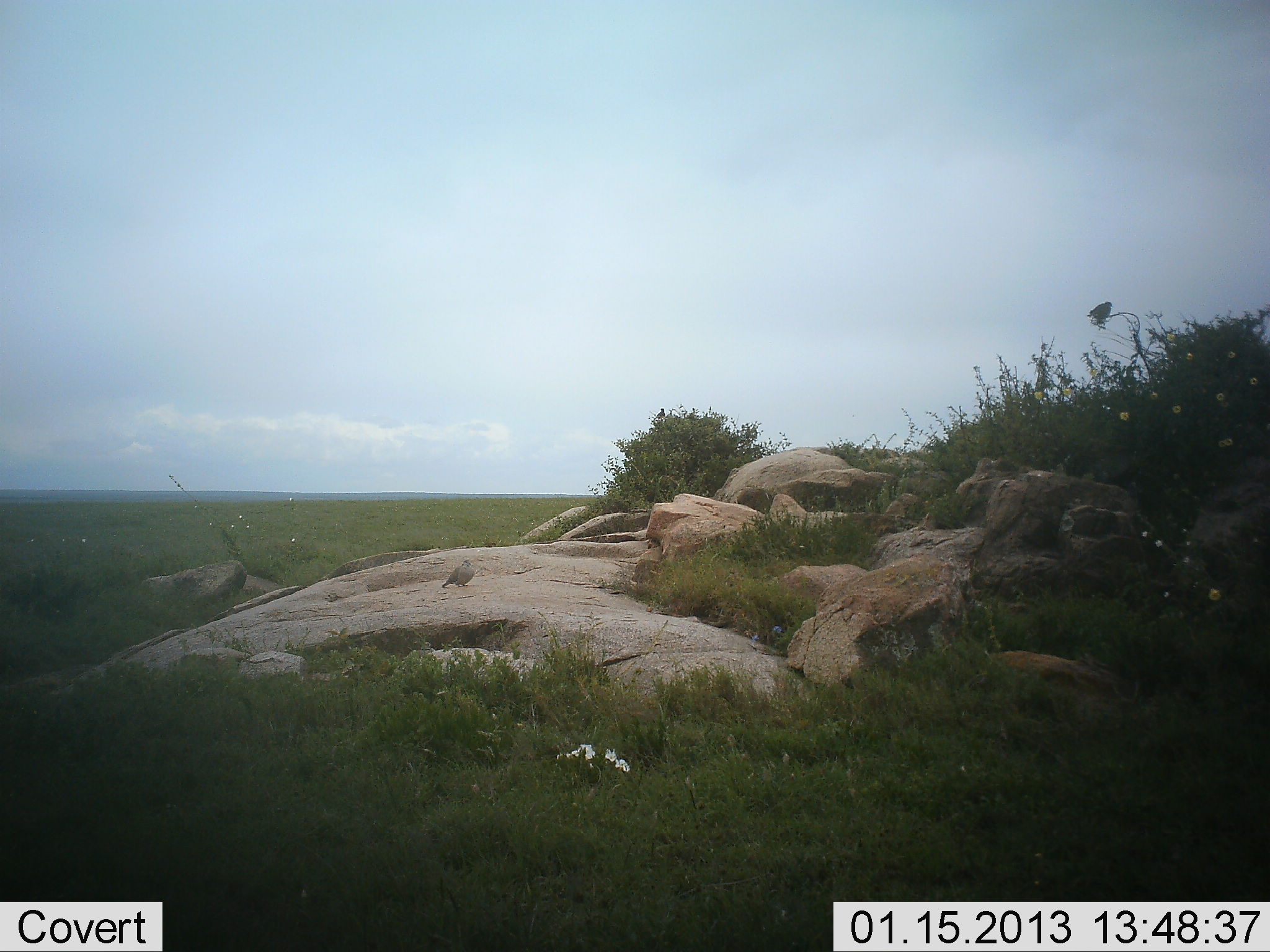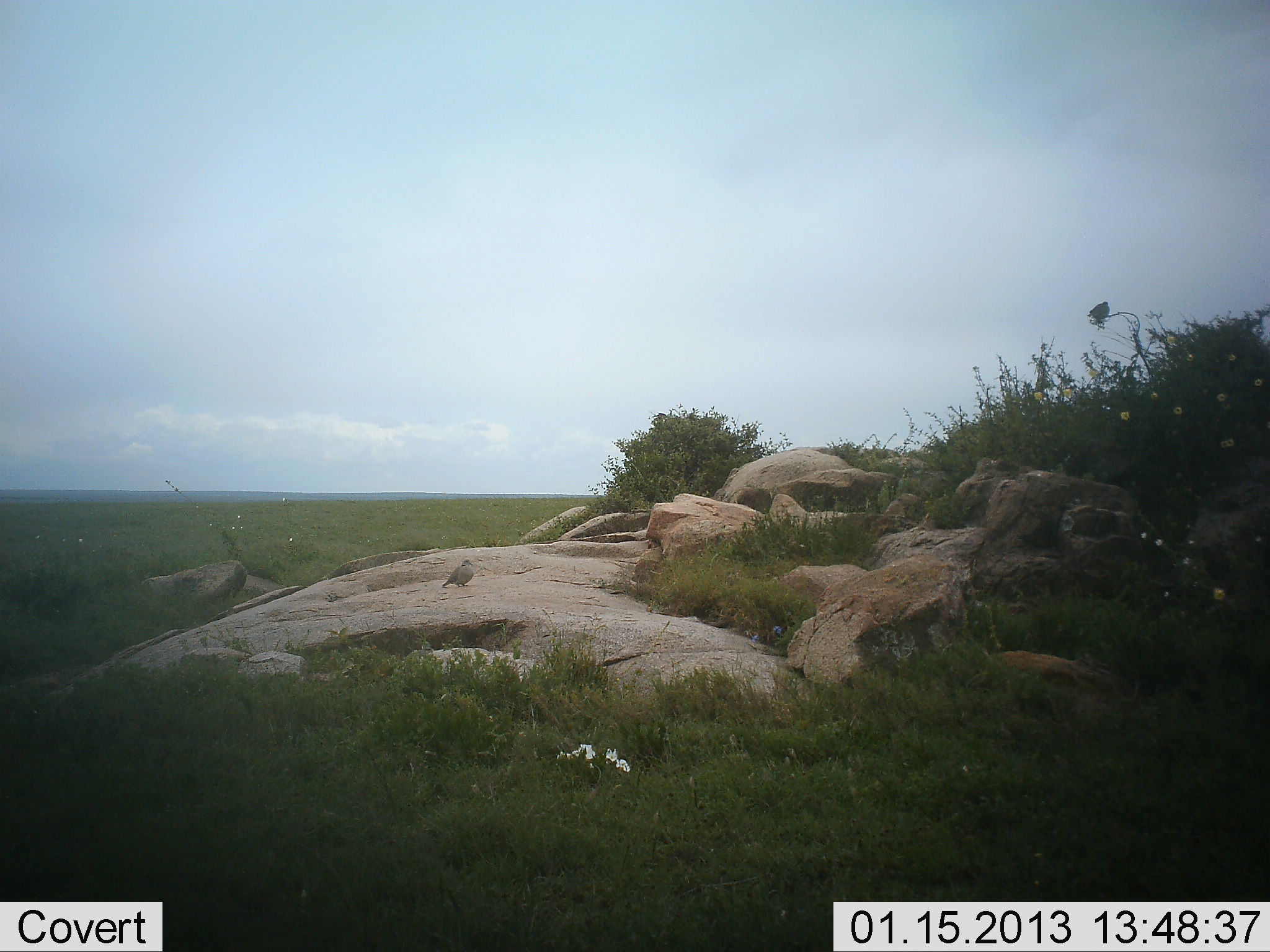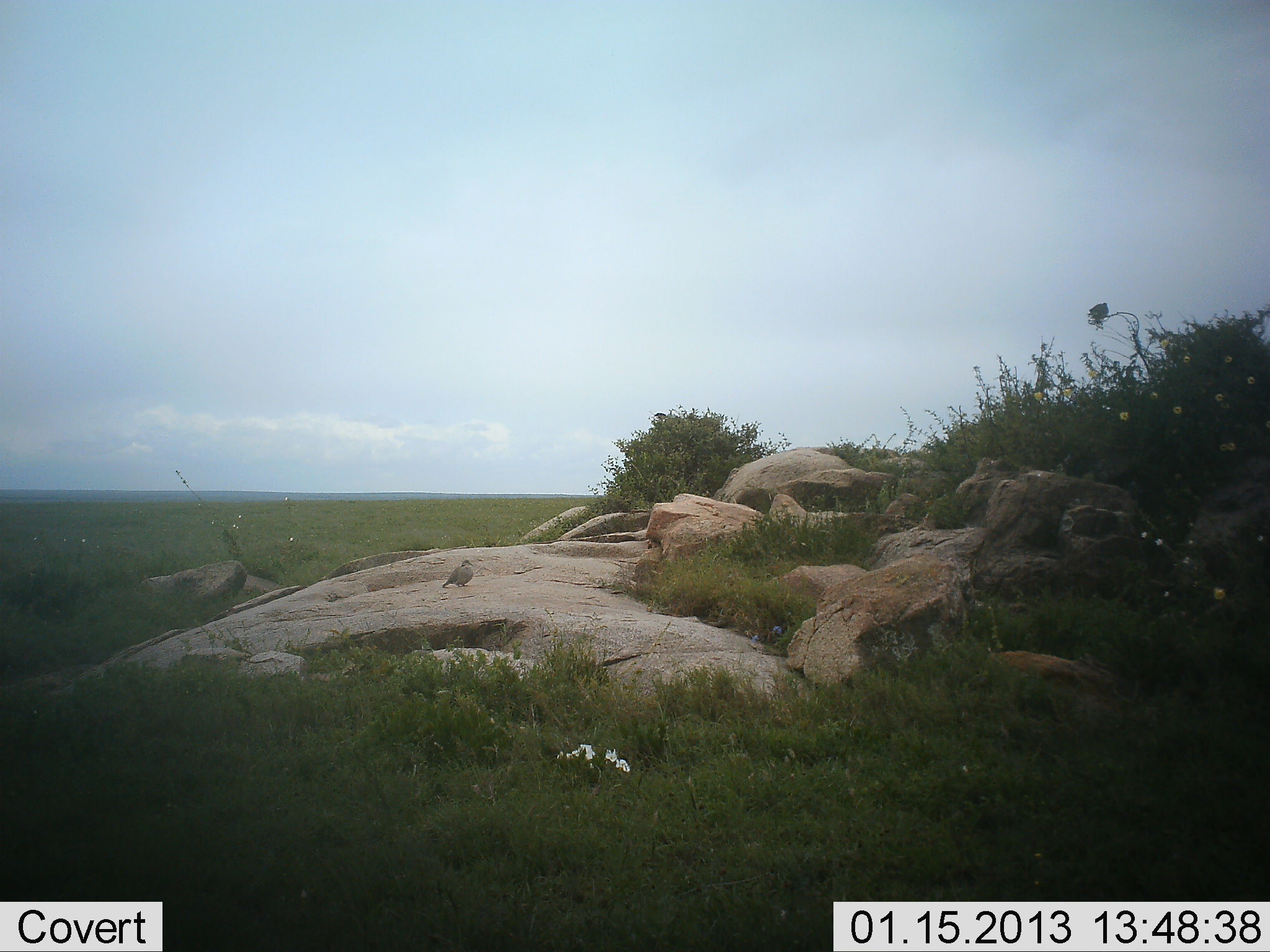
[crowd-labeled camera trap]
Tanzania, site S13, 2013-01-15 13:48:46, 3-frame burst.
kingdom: Animalia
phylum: Chordata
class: Aves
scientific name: Aves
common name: bird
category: otherbird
Otherbird (bird) (Aves), count 2. Behavior (volunteer vote fractions): standing 71%, resting 38%, moving 5%, interacting 0%. Young present (vote fraction): 0%. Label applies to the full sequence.